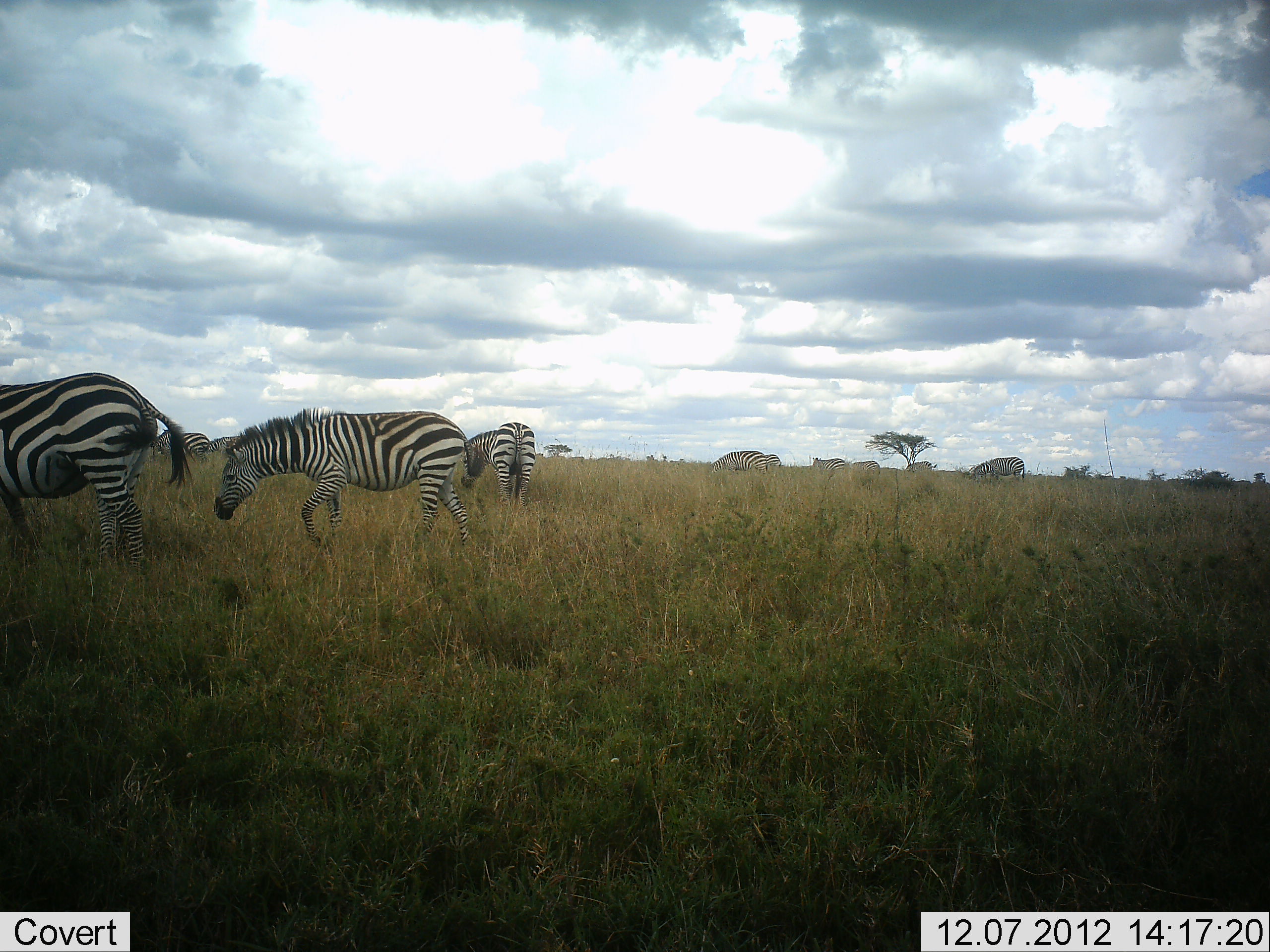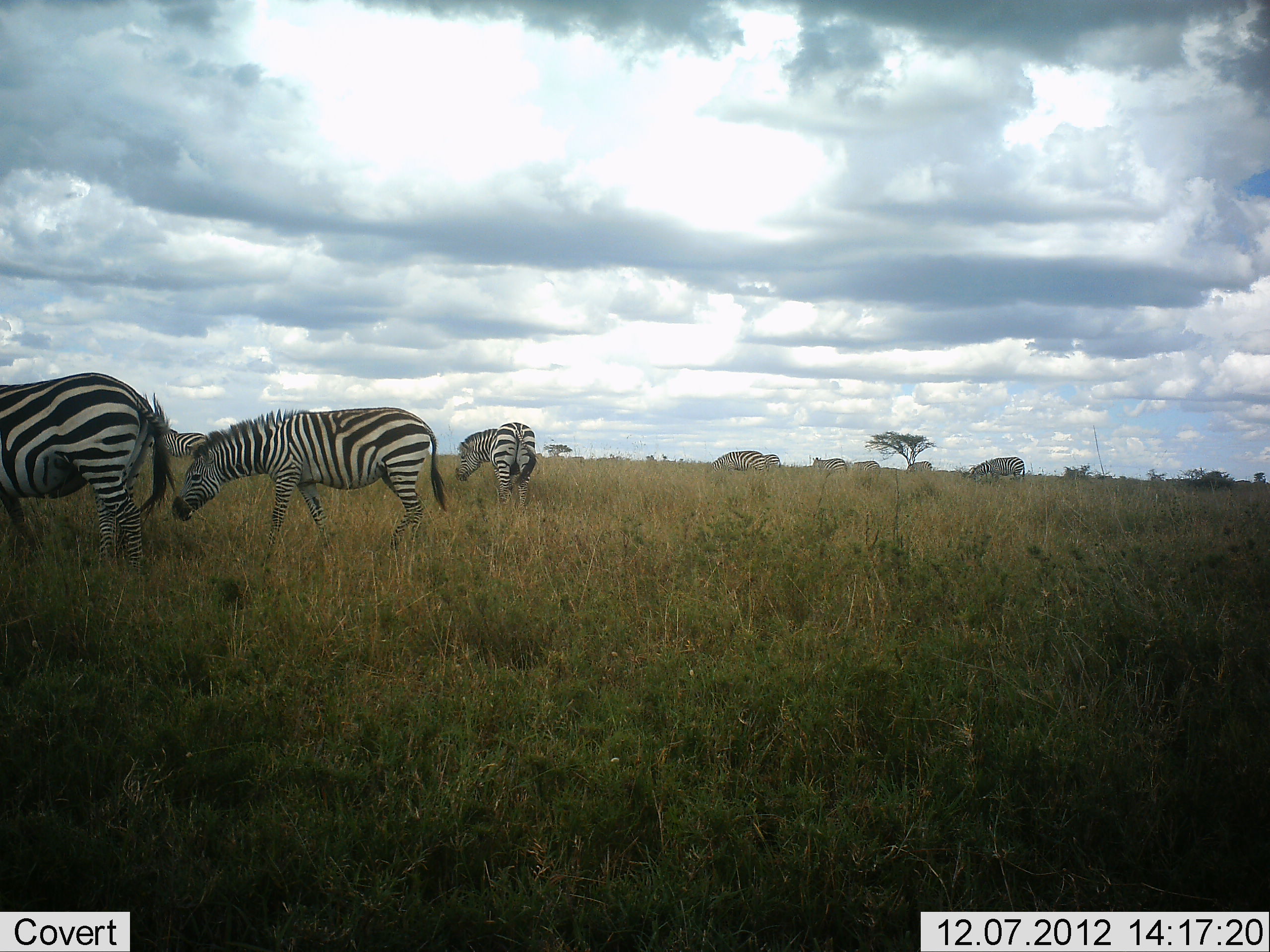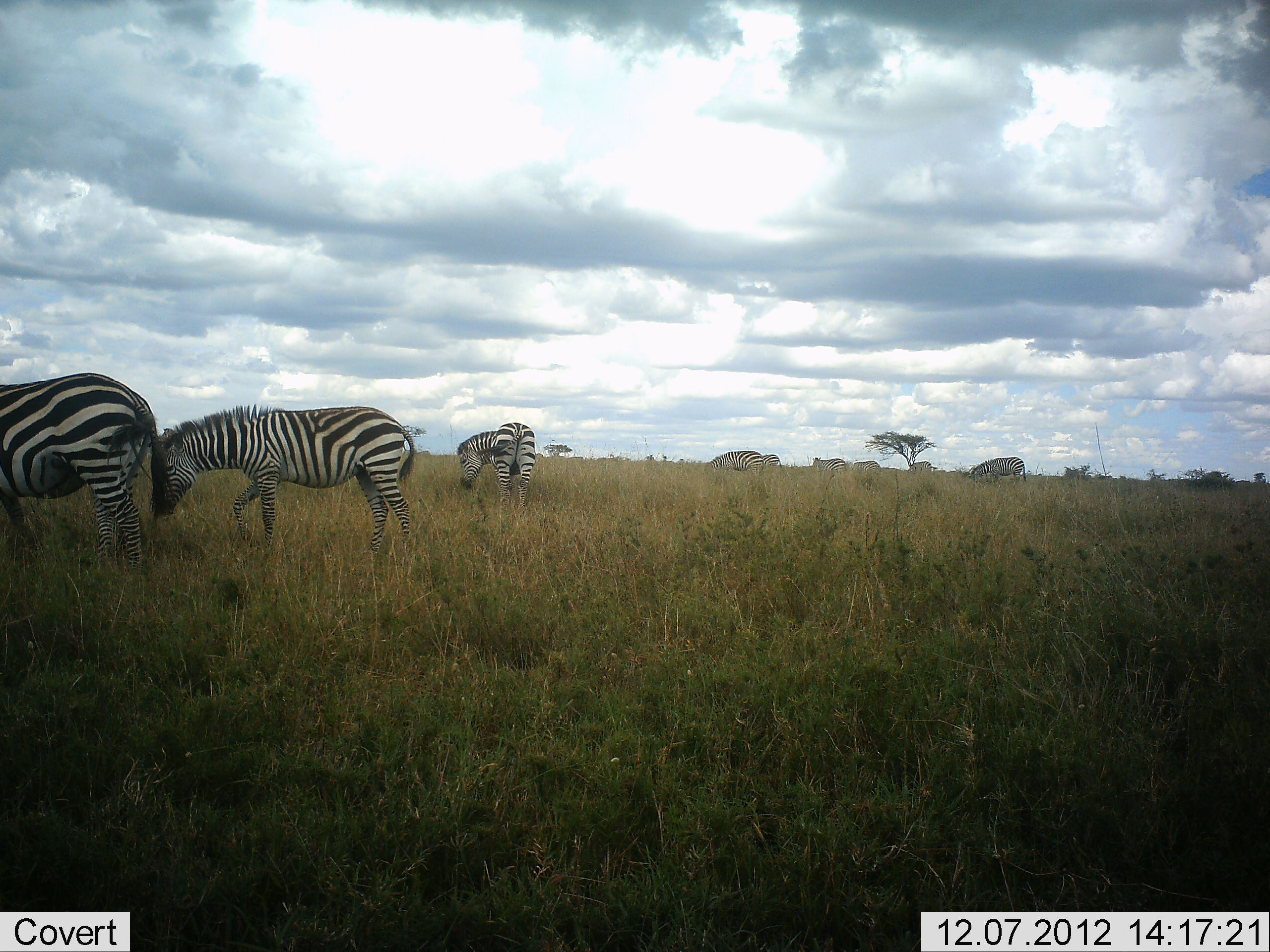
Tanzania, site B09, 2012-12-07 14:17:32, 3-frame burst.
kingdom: Animalia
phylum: Chordata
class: Mammalia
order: Perissodactyla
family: Equidae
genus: Equus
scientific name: Equus quagga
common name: plains zebra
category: zebra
Zebra (plains zebra) (Equus quagga), count 8. Behavior (volunteer vote fractions): standing 30%, resting 0%, moving 30%, interacting 10%. Young present (vote fraction): 0%. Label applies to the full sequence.